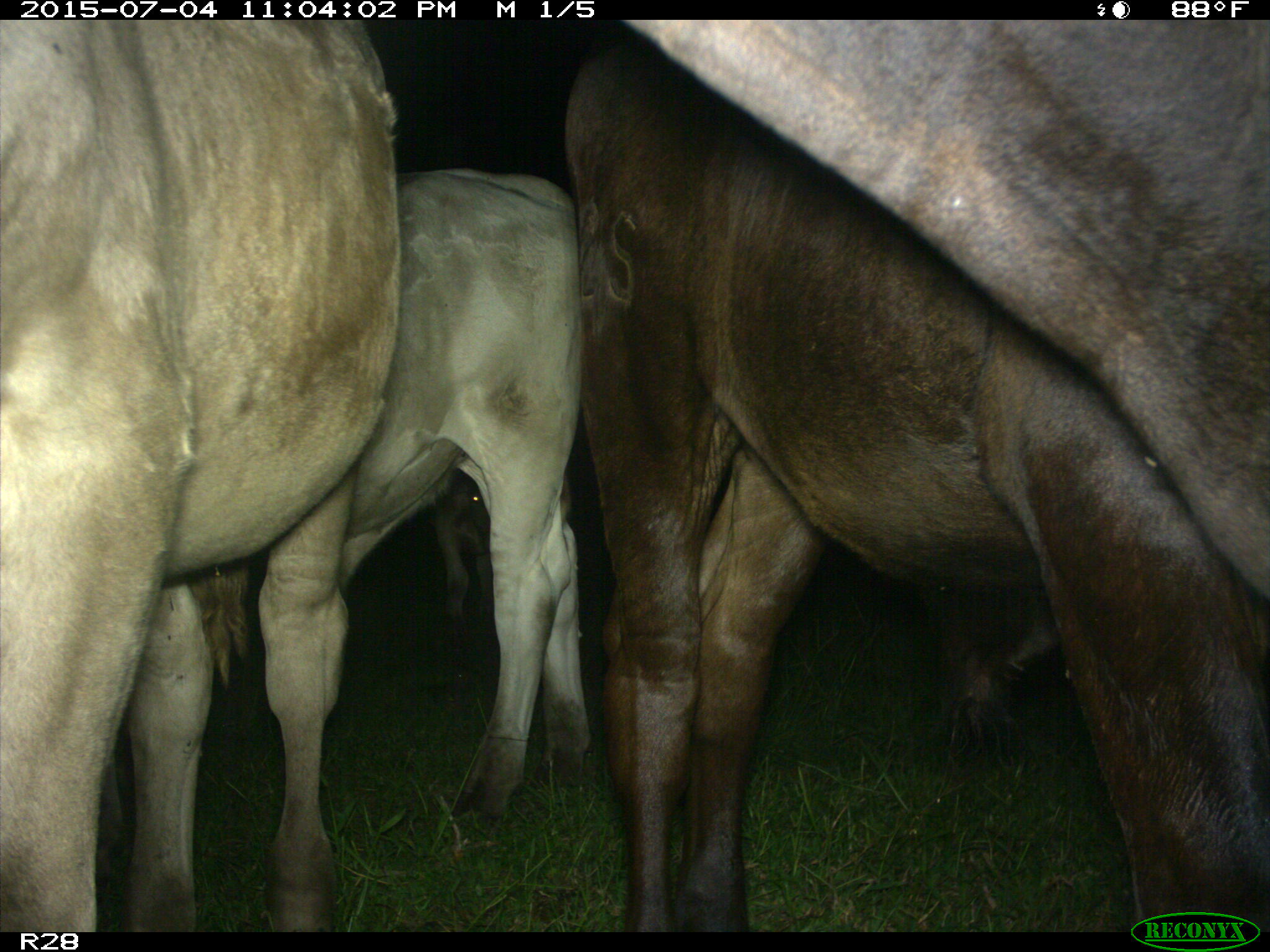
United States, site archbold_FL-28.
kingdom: Animalia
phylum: Chordata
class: Mammalia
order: Artiodactyla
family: Bovidae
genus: Bos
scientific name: Bos taurus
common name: domestic cow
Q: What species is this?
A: Bos taurus (domestic cow).